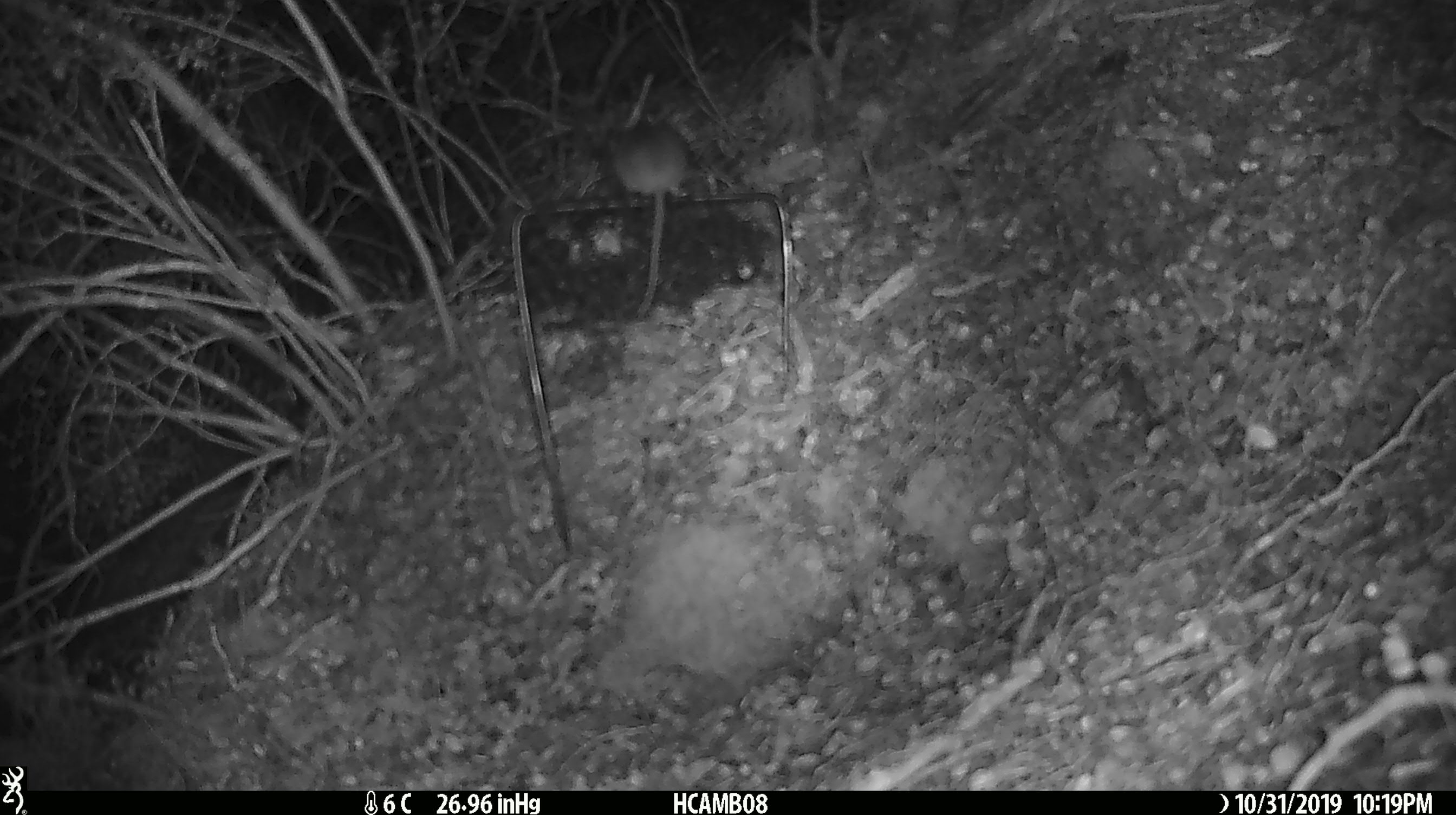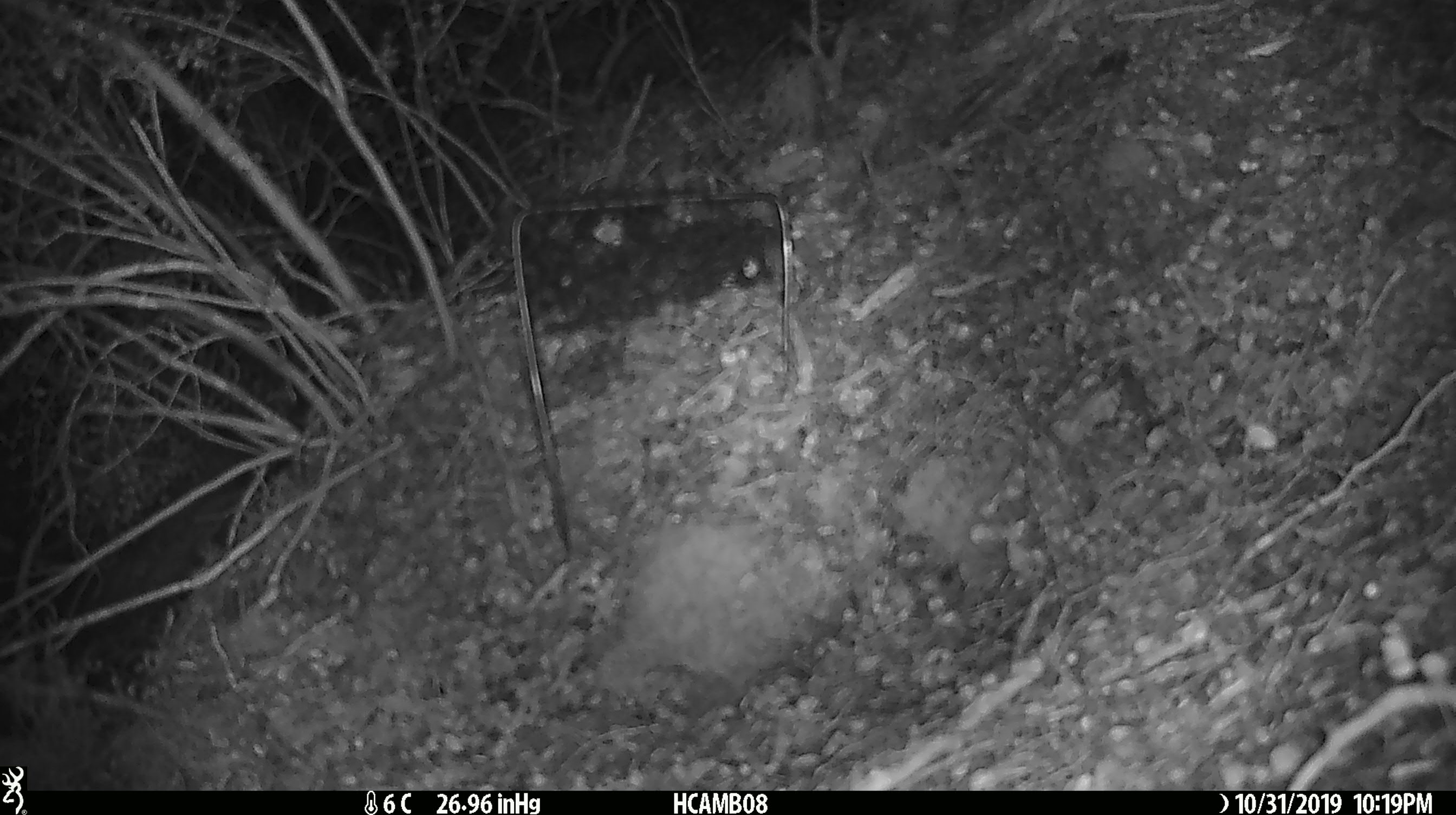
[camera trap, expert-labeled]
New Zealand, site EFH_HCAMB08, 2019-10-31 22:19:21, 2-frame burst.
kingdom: Animalia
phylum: Chordata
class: Mammalia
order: Rodentia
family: Muridae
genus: Mus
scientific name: Mus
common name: mouse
Mouse (Mus).